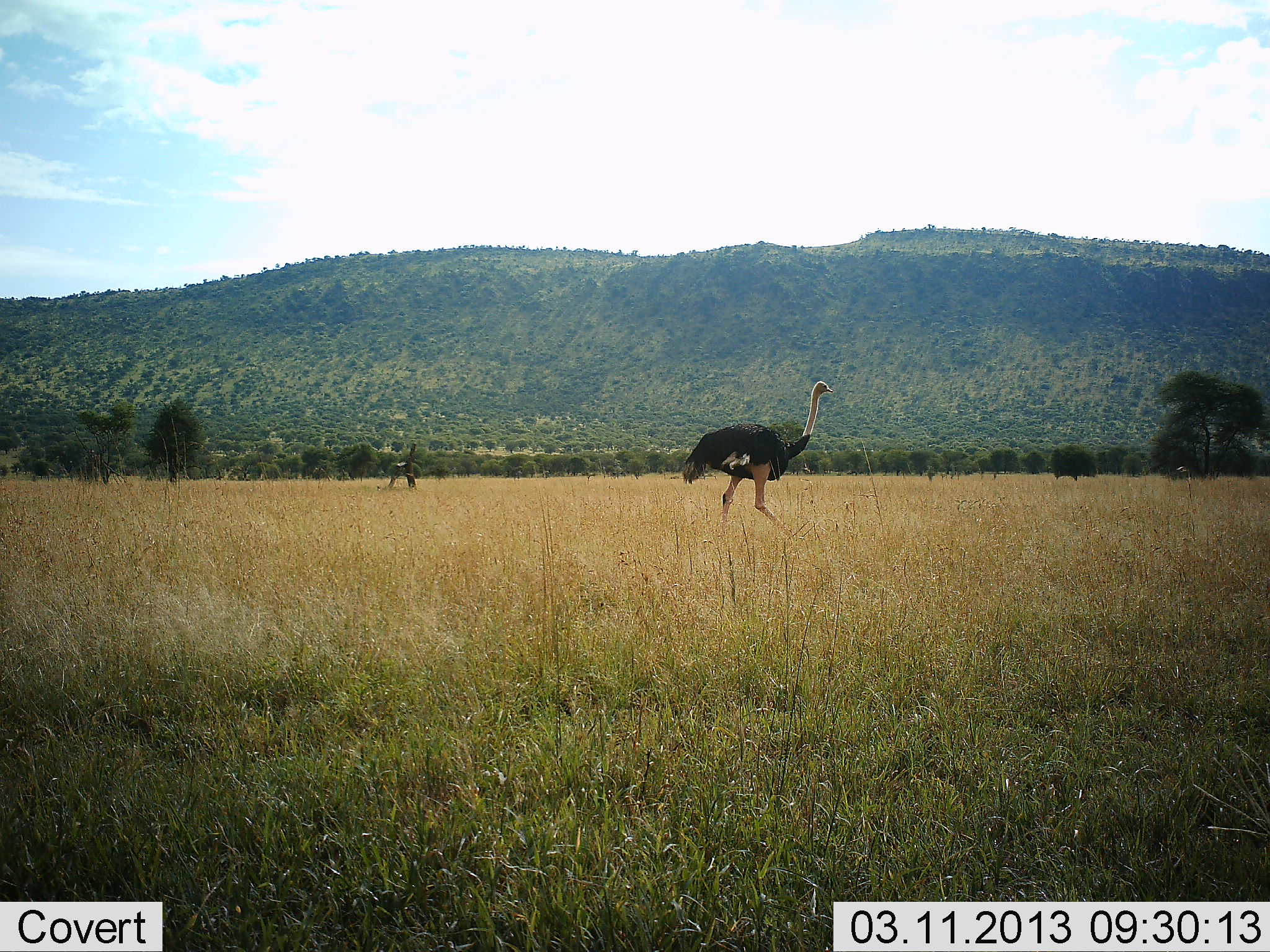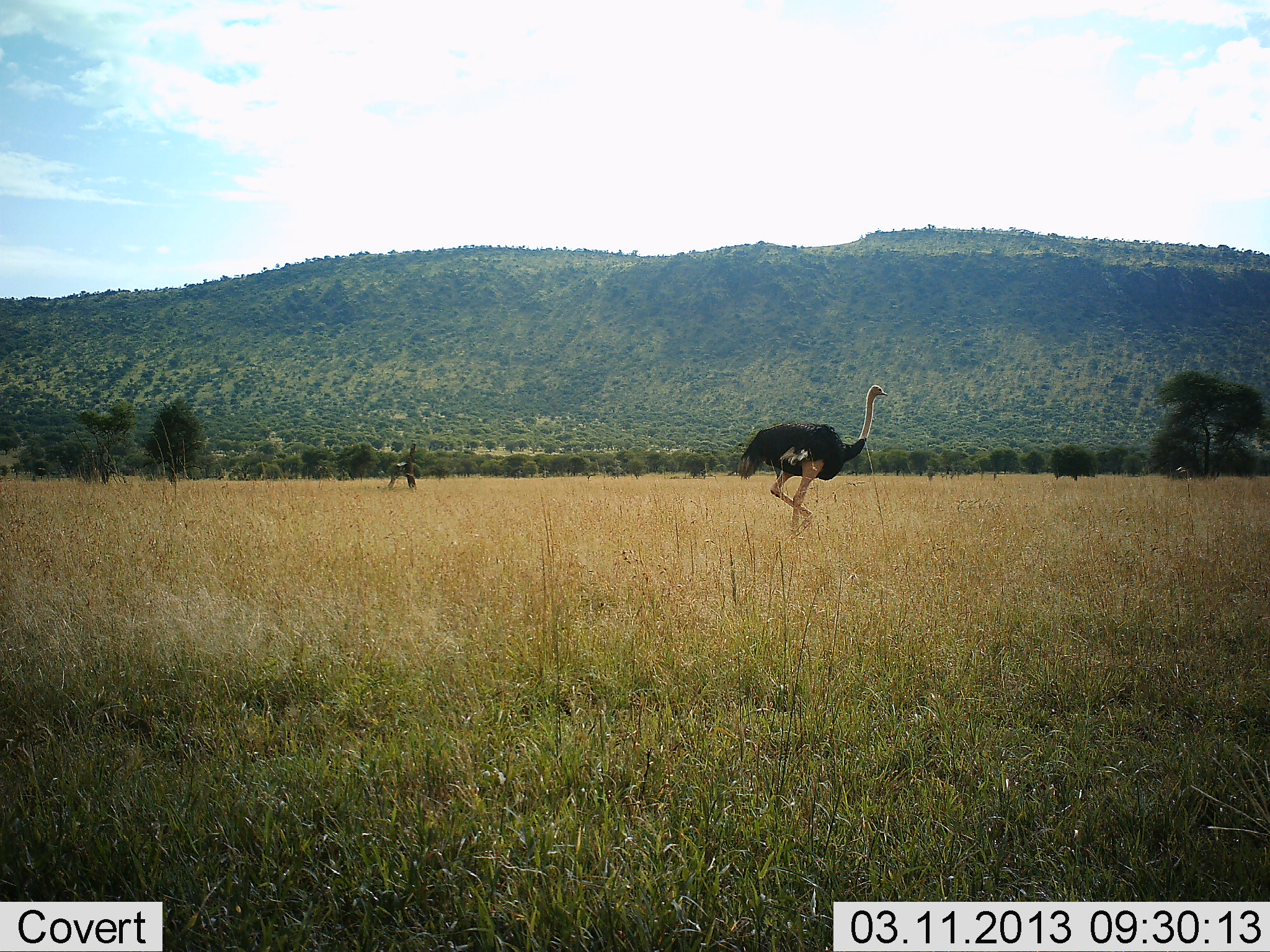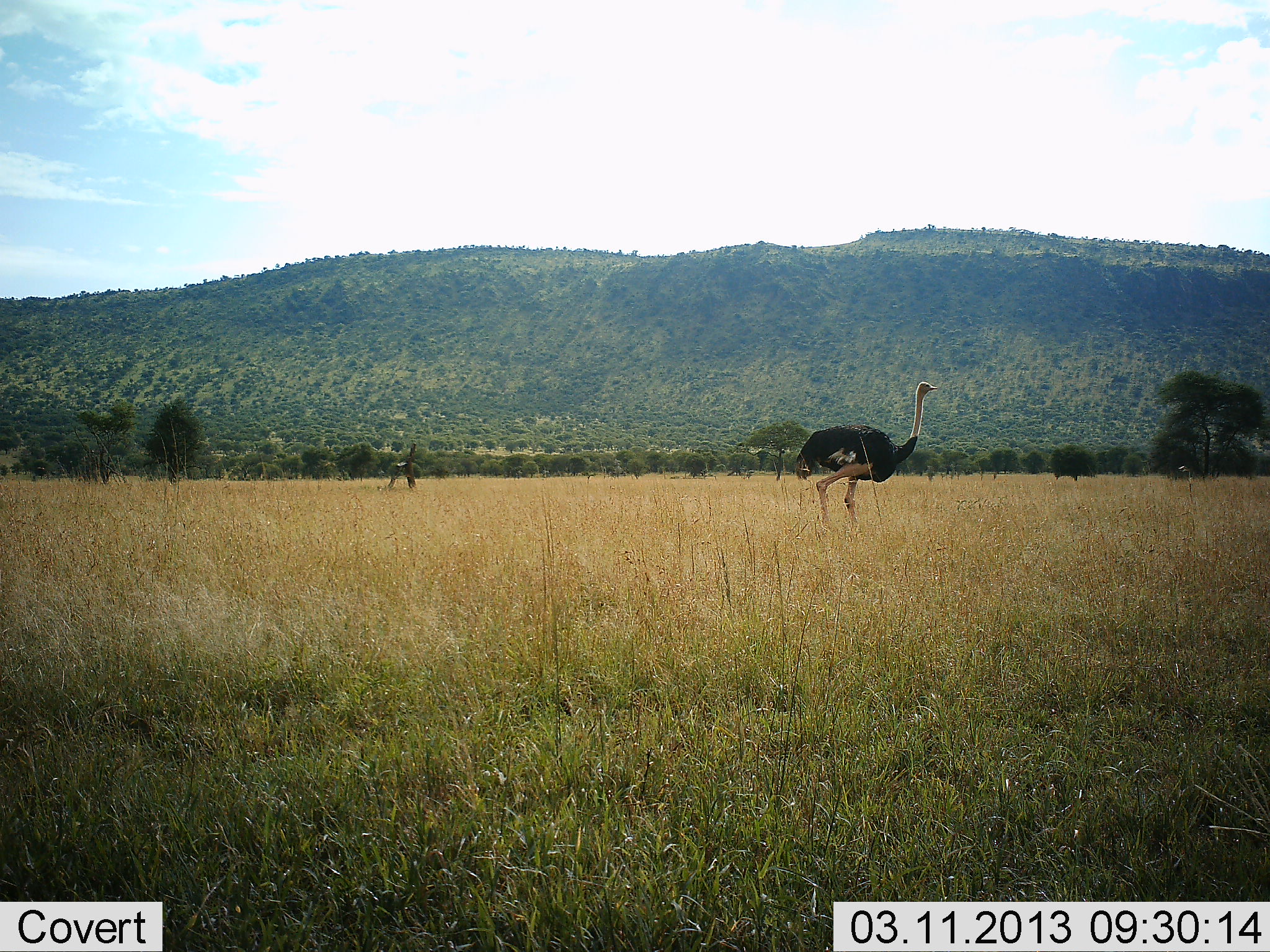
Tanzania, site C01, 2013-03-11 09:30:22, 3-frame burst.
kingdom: Animalia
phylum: Chordata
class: Aves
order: Struthioniformes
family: Struthionidae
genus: Struthio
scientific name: Struthio camelus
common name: ostrich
Ostrich (Struthio camelus), count 1. Behavior (volunteer vote fractions): standing 26%, resting 0%, moving 77%, interacting 0%. Young present (vote fraction): 0%. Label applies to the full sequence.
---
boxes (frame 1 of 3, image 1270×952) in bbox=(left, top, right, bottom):
animal: bbox=(682, 379, 836, 539)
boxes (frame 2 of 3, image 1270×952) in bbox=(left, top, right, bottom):
animal: bbox=(735, 384, 893, 544)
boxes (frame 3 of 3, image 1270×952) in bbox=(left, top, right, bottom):
animal: bbox=(795, 380, 942, 541)